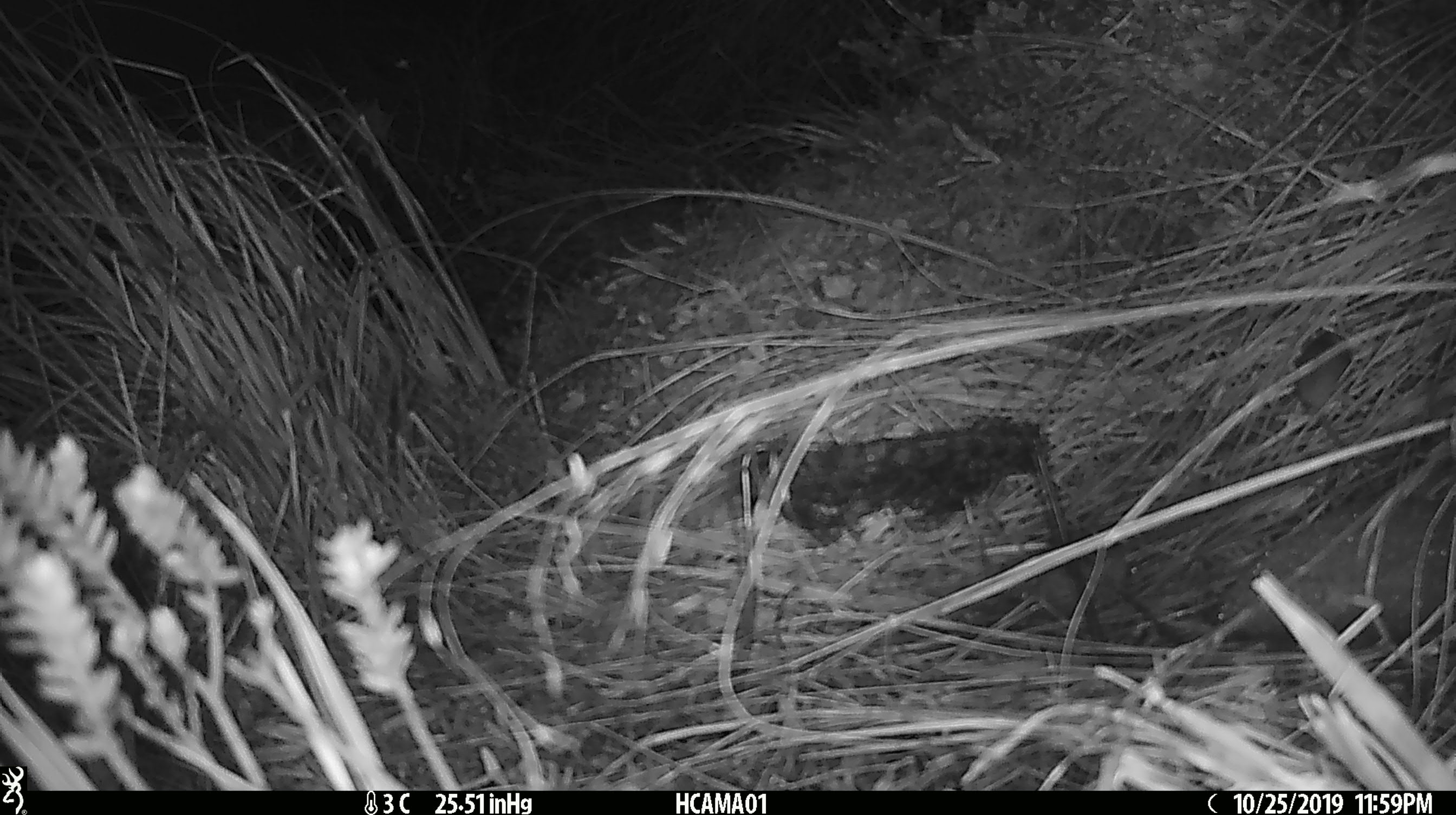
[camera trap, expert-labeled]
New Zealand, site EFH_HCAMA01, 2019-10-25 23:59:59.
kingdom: Animalia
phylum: Chordata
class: Mammalia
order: Rodentia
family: Muridae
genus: Mus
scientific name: Mus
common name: mouse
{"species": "mouse (Mus)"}